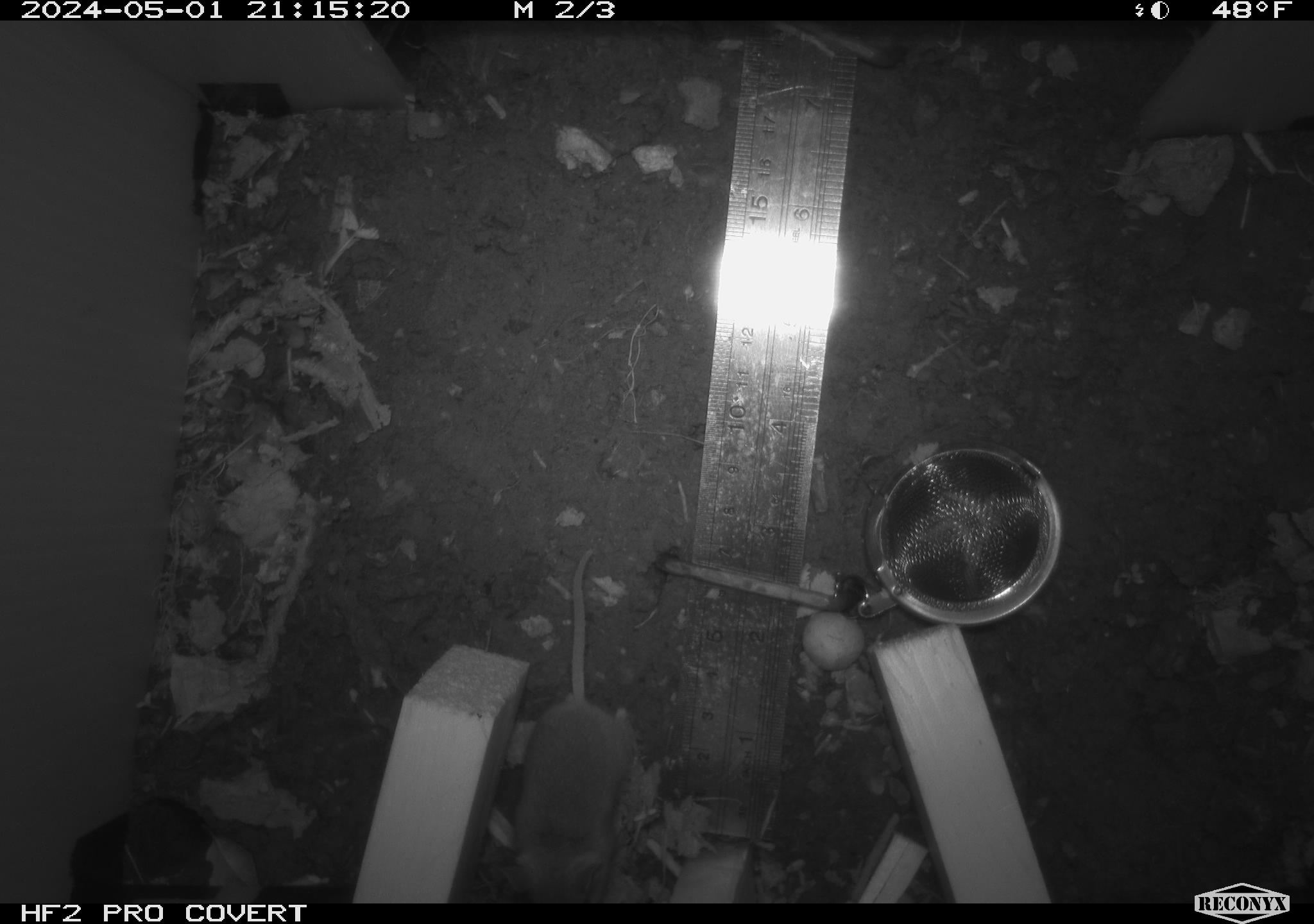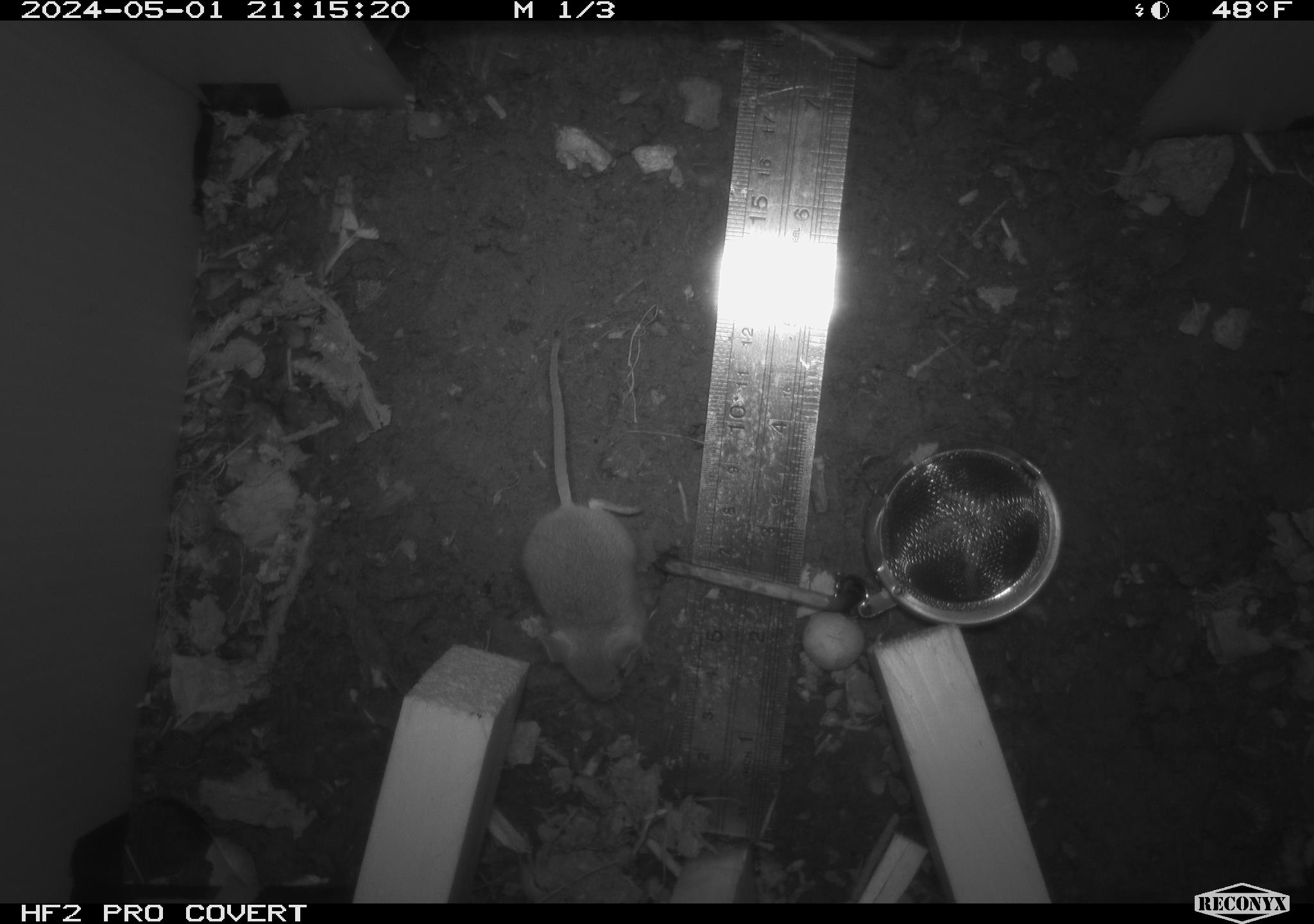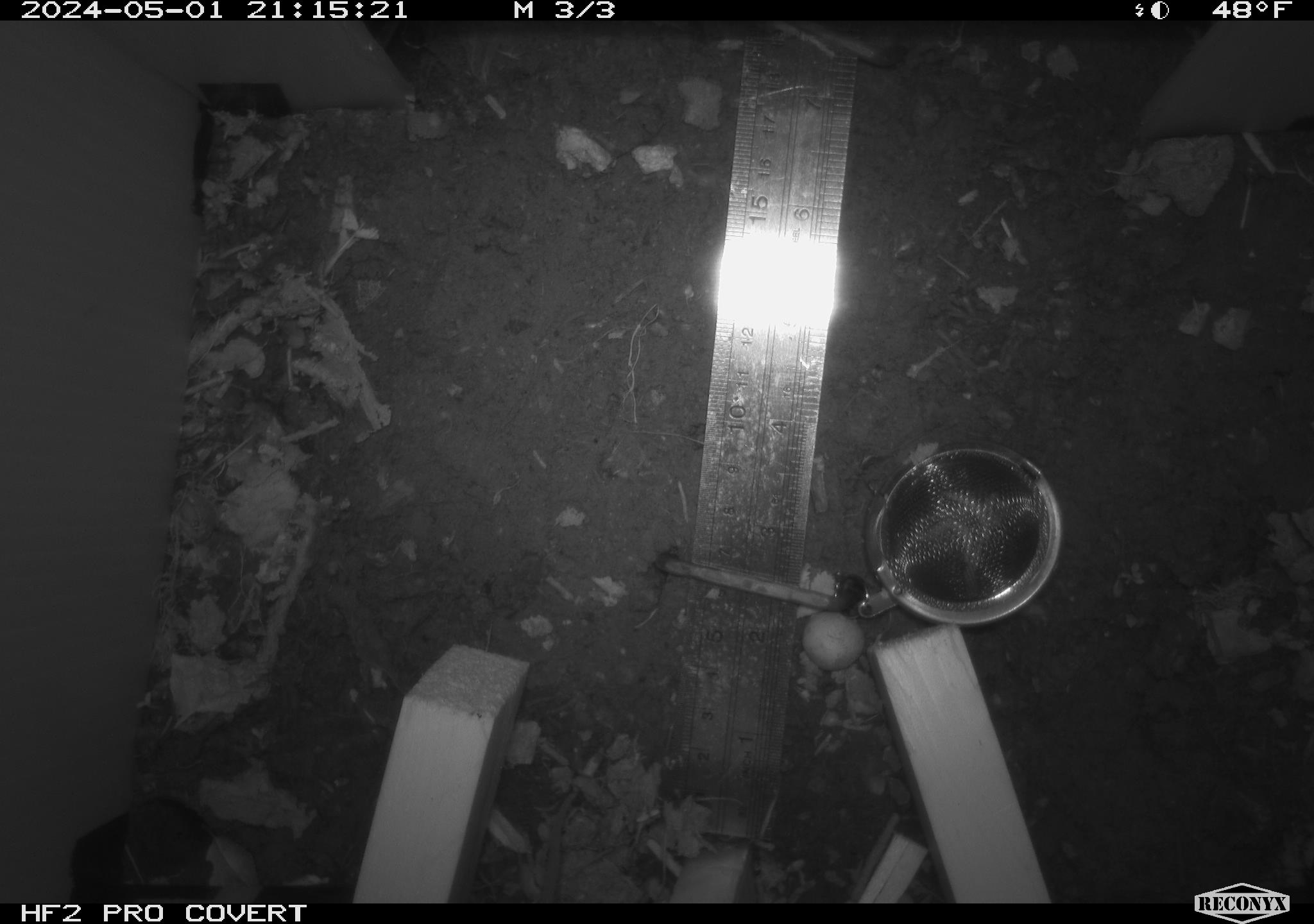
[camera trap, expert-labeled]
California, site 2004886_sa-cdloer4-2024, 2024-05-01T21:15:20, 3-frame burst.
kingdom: Animalia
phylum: Chordata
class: Mammalia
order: Rodentia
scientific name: Rodentia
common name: mouse species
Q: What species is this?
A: Mouse species (Rodentia).